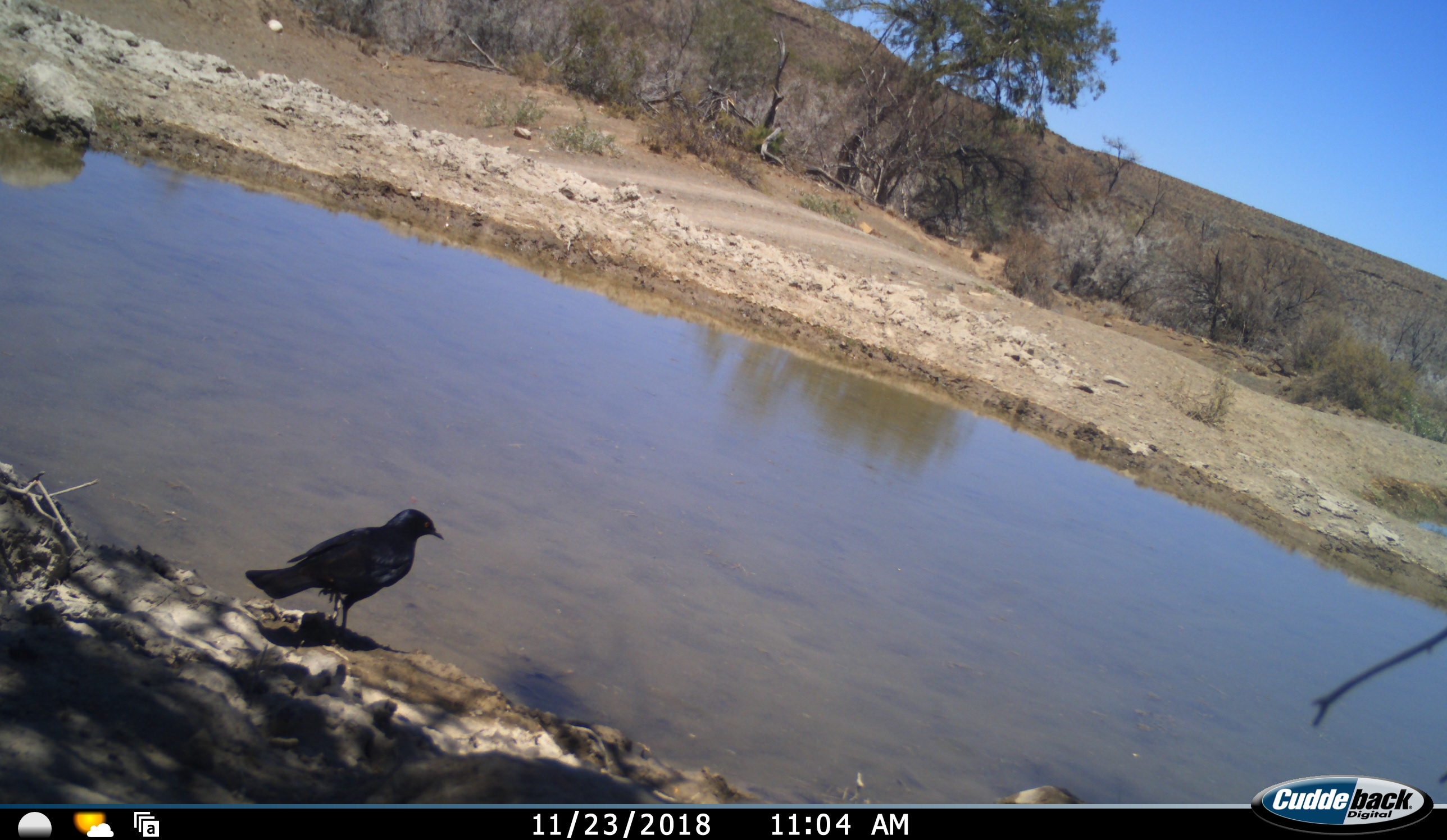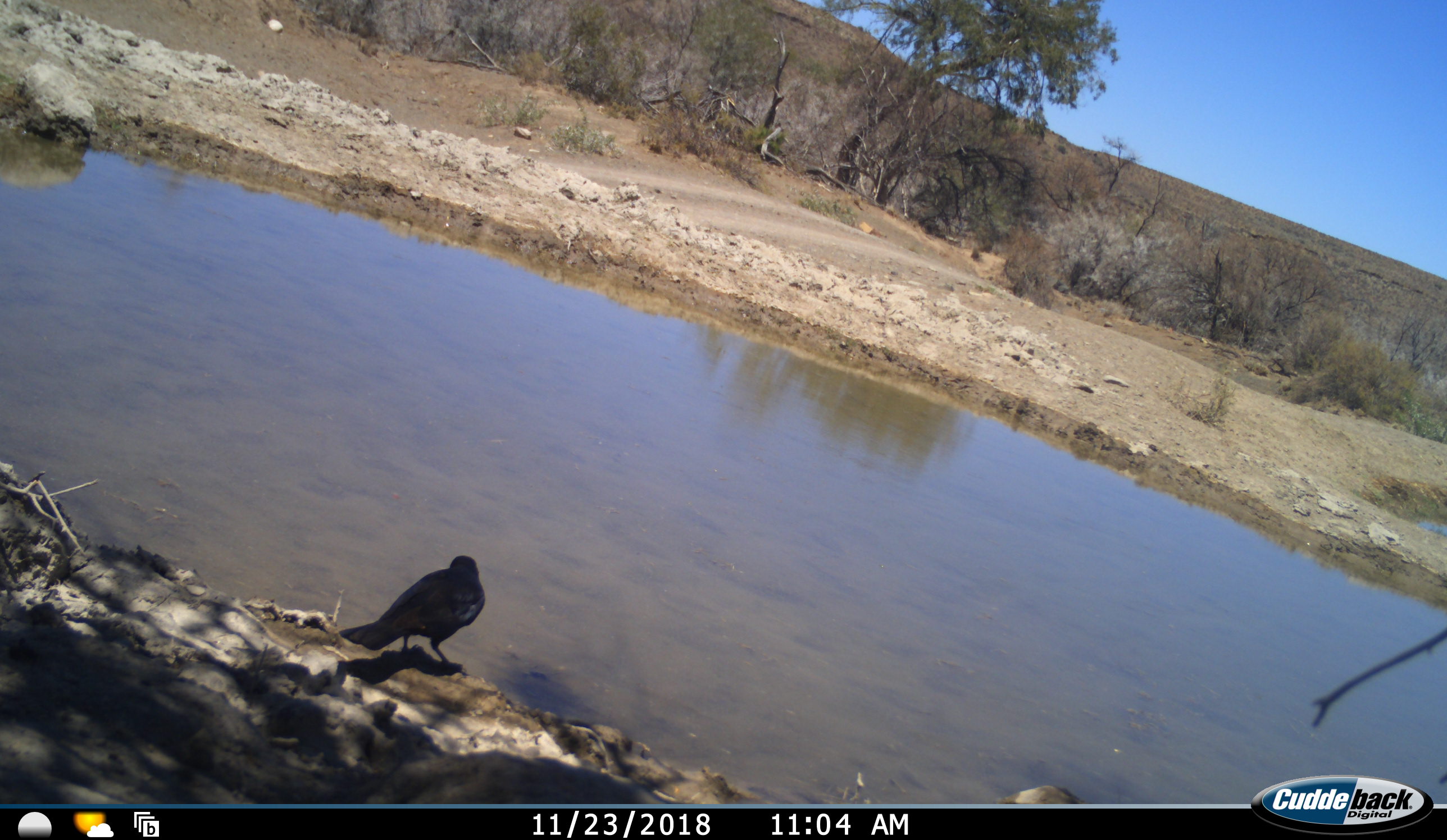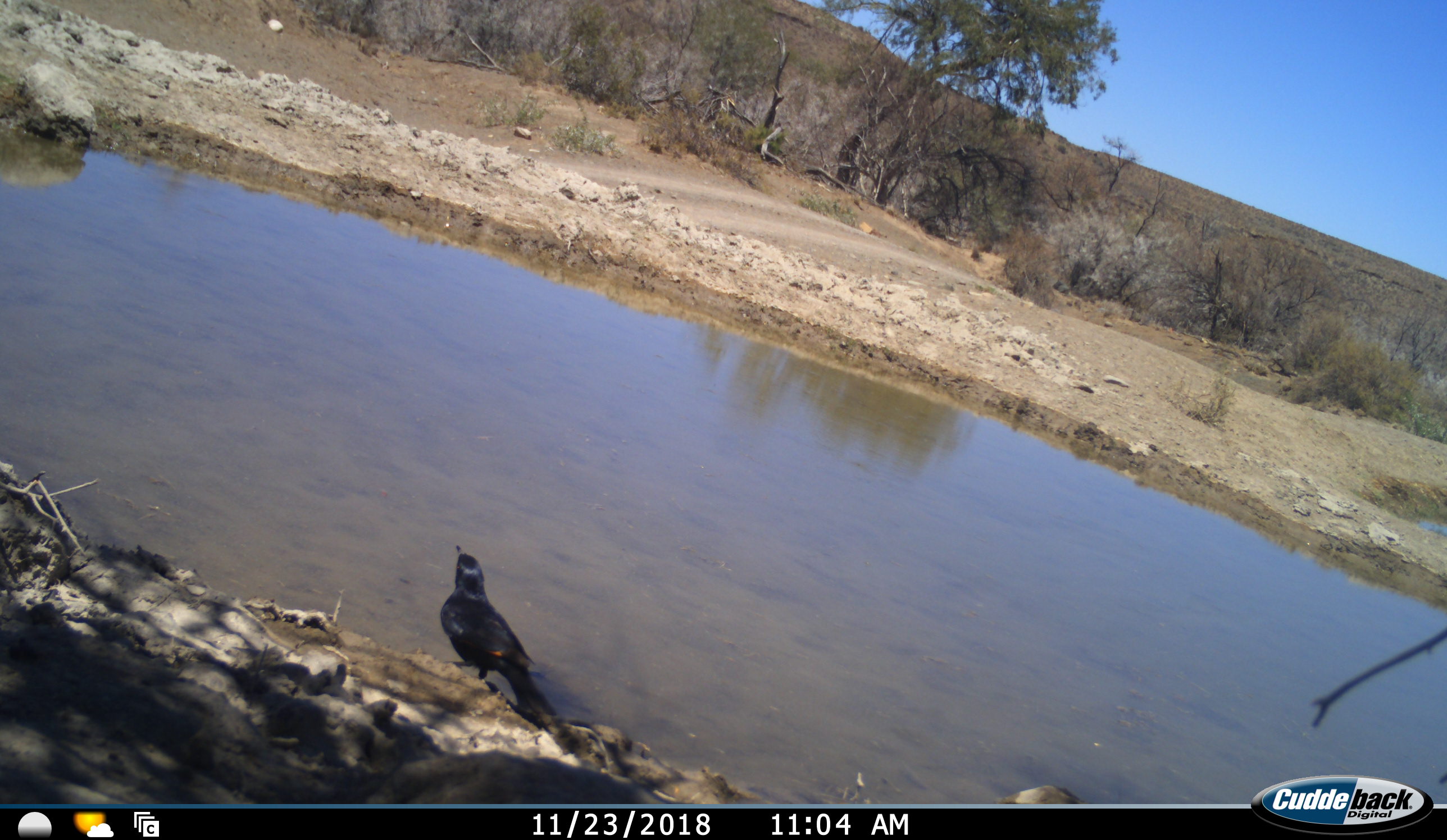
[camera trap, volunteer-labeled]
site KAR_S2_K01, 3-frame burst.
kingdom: Animalia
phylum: Chordata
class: Aves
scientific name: Aves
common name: bird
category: birdother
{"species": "birdother (bird) (Aves)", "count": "1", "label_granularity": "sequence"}